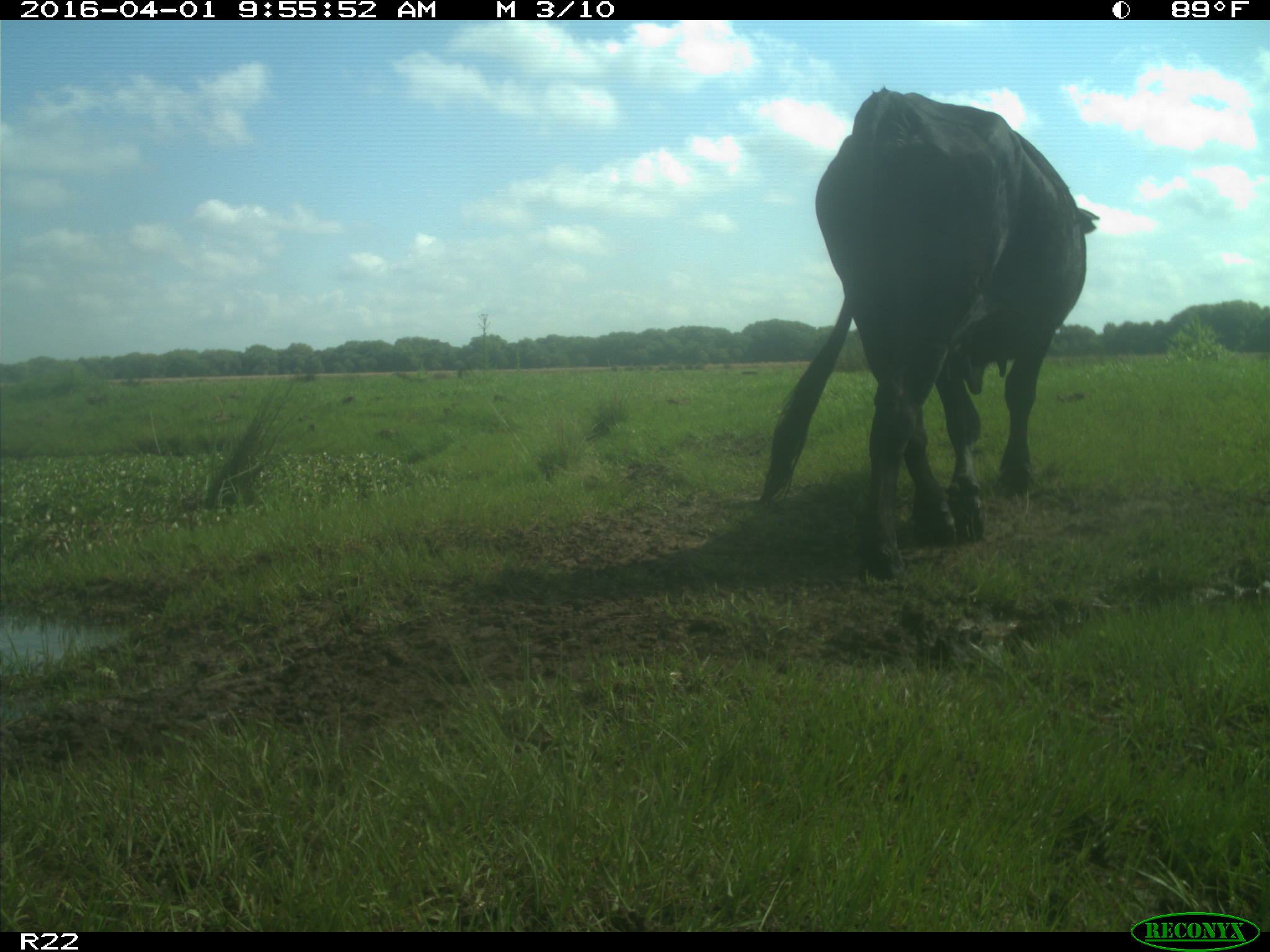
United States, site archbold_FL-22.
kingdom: Animalia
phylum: Chordata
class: Mammalia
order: Artiodactyla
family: Bovidae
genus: Bos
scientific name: Bos taurus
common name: domestic cow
Bos taurus (domestic cow).